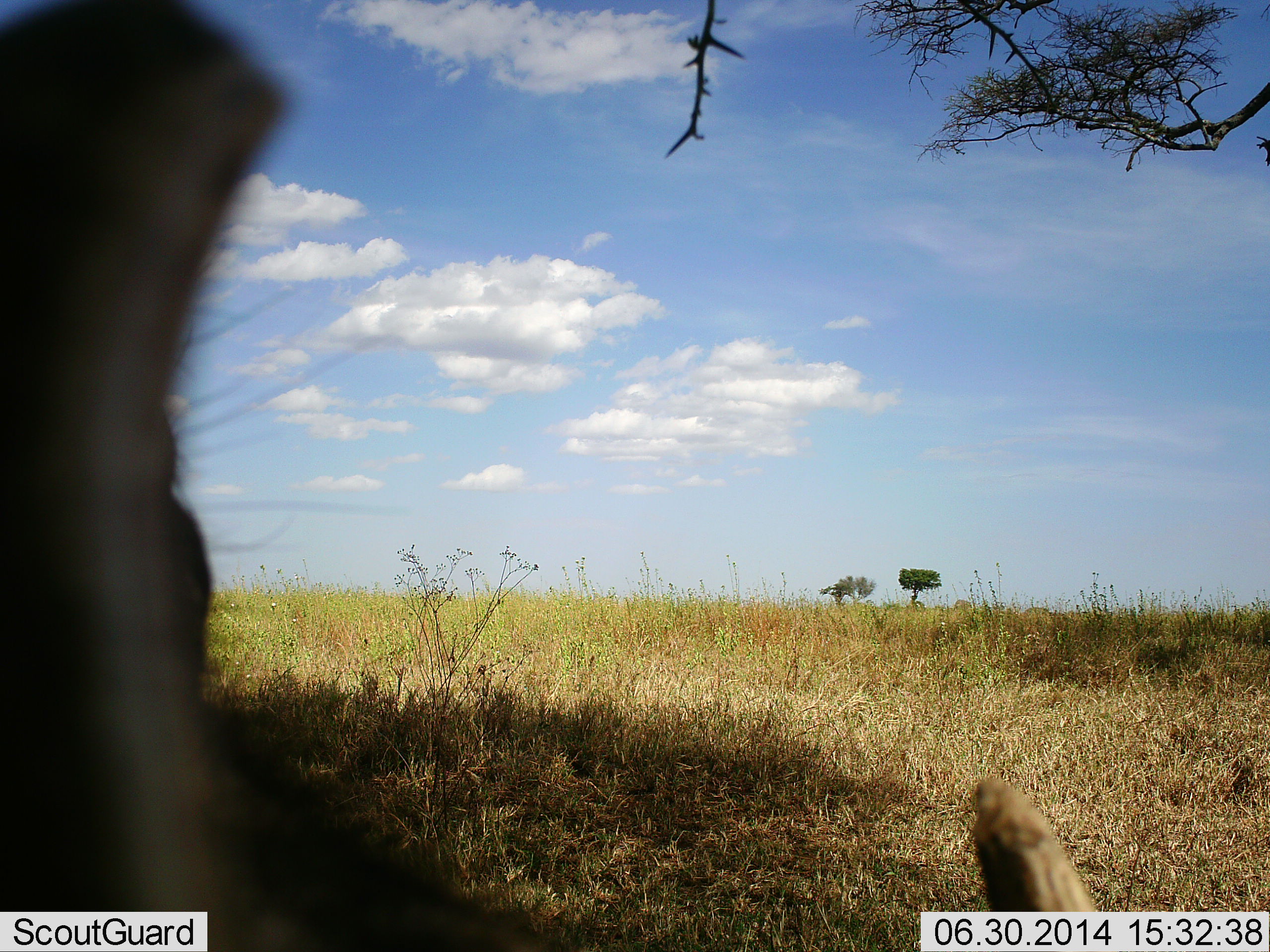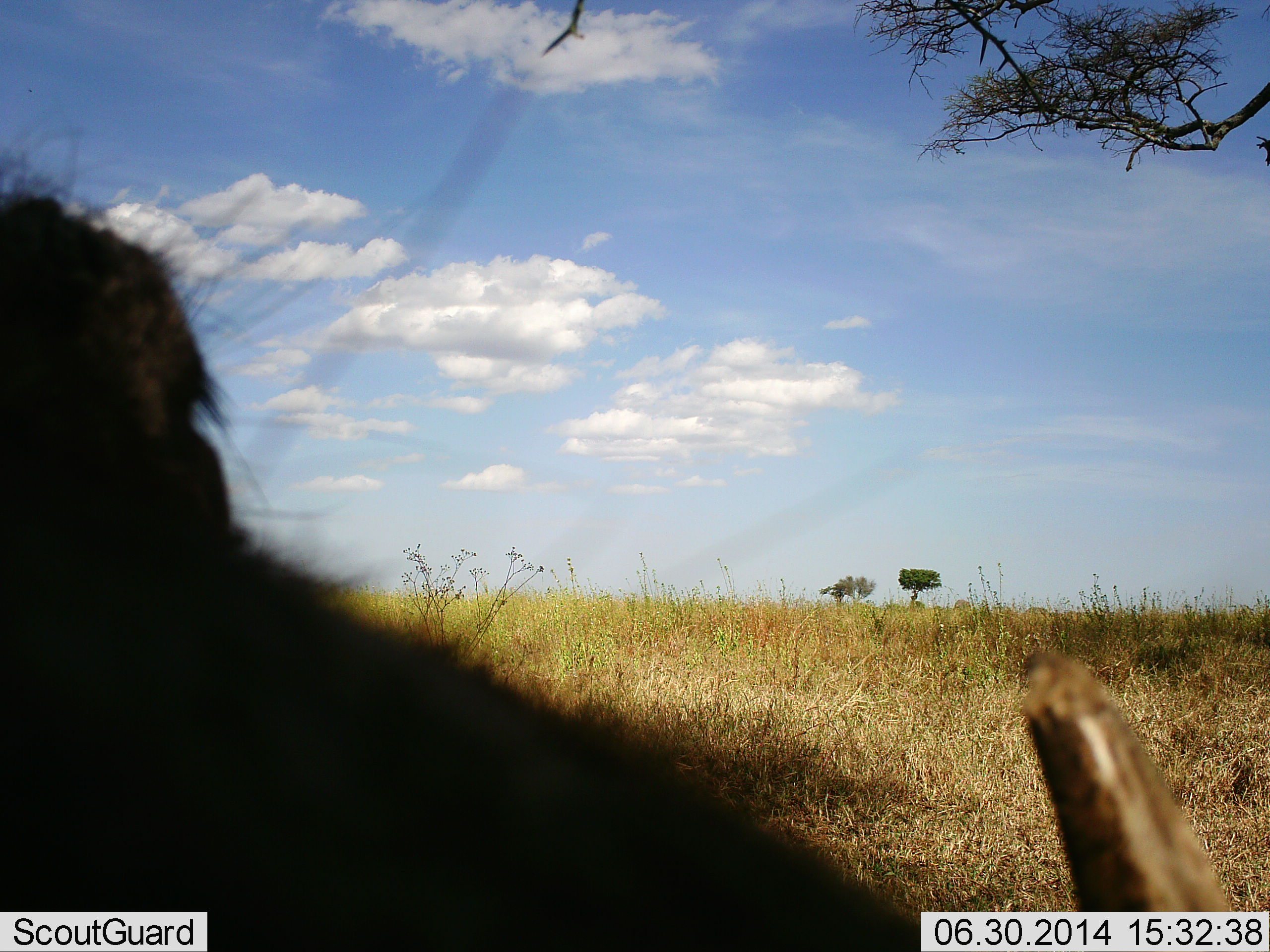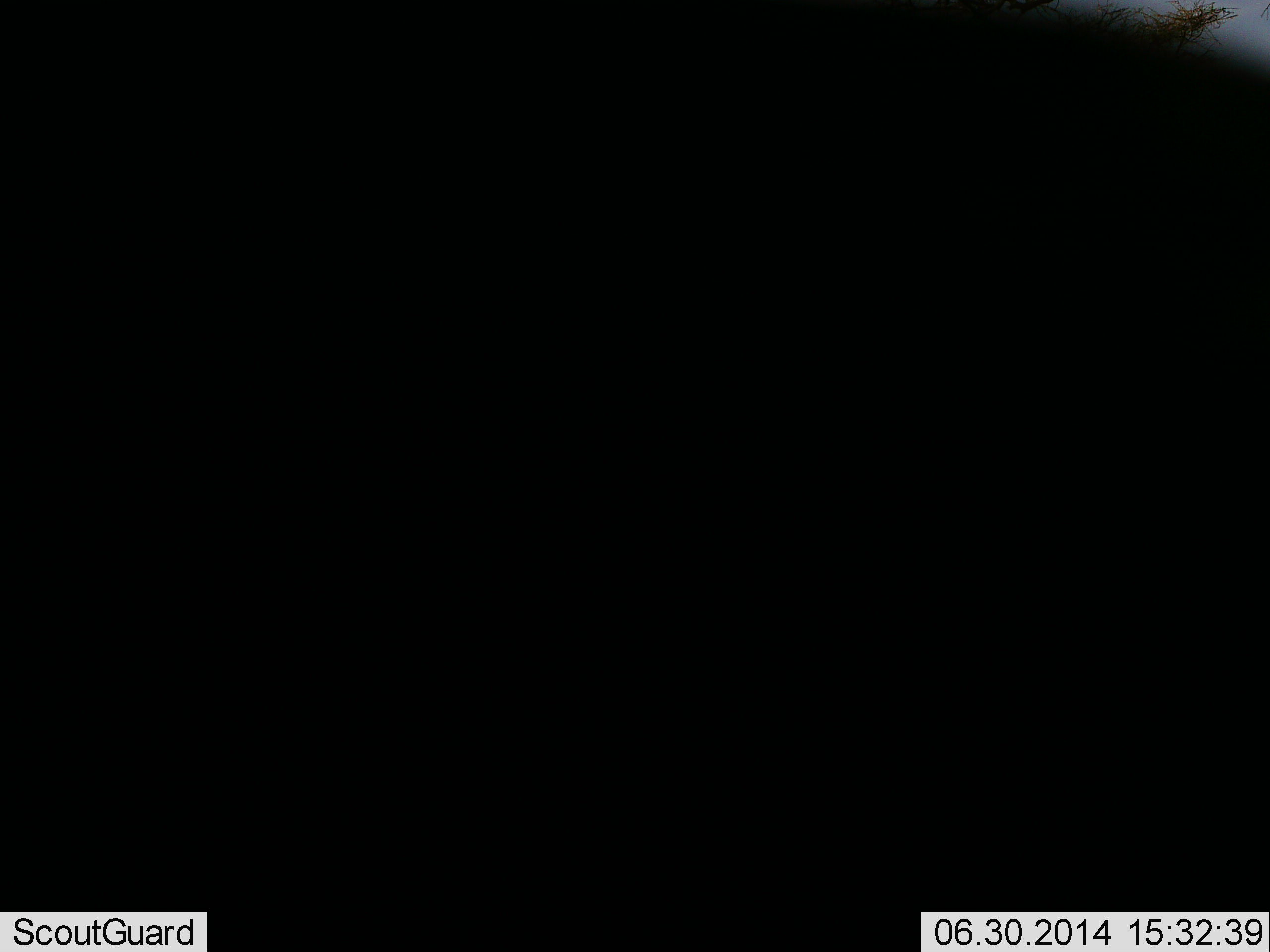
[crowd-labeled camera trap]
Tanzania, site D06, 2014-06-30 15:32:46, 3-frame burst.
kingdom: Animalia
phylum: Chordata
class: Mammalia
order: Artiodactyla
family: Suidae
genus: Phacochoerus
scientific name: Phacochoerus africanus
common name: warthog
Warthog (Phacochoerus africanus), count 1. Behavior (volunteer vote fractions): standing 40%, resting 0%, moving 50%, interacting 20%. Young present (vote fraction): 0%. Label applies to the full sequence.